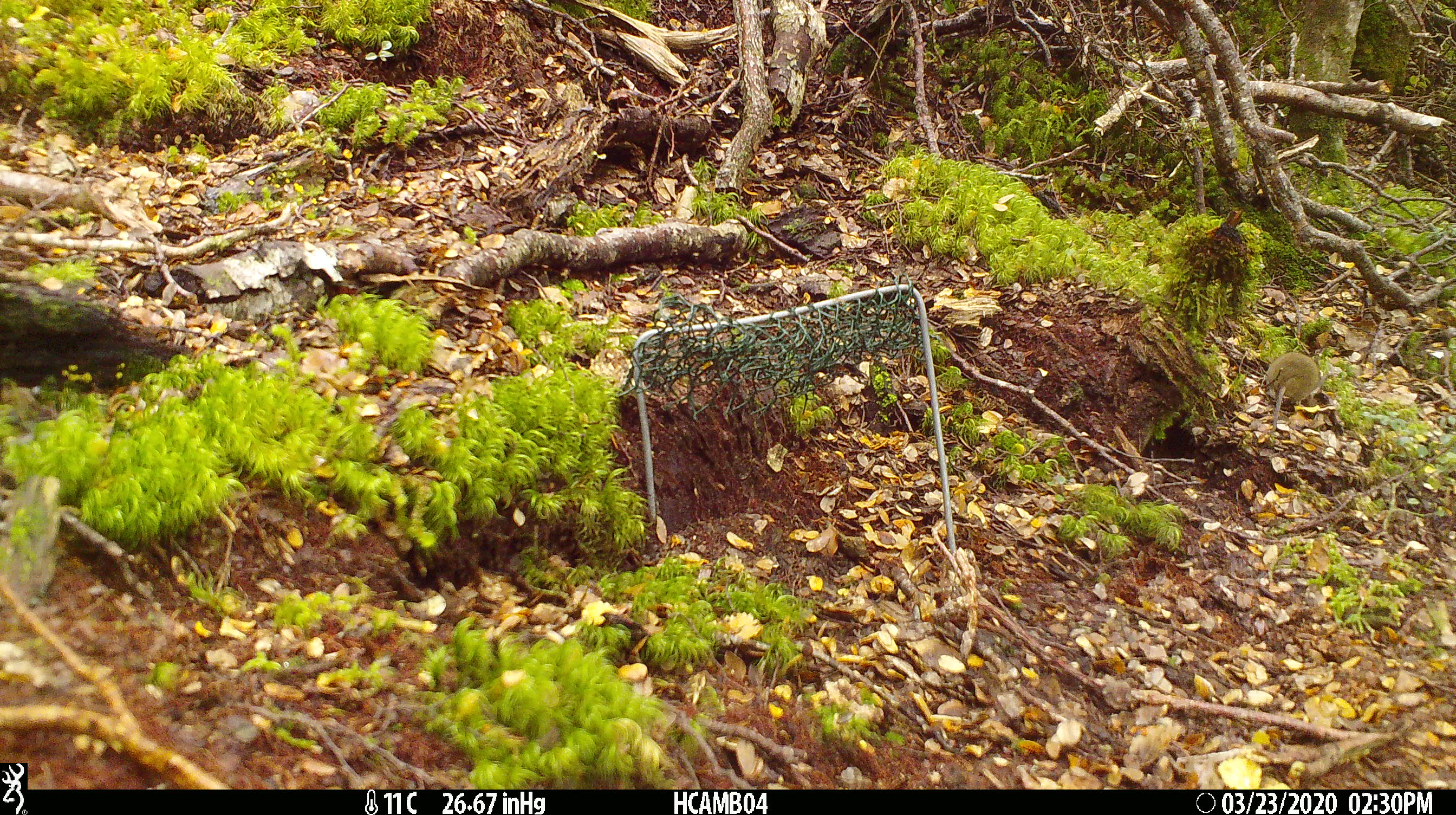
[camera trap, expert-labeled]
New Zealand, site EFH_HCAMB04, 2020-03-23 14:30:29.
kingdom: Animalia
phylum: Chordata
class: Mammalia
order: Rodentia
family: Muridae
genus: Mus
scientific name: Mus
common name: mouse